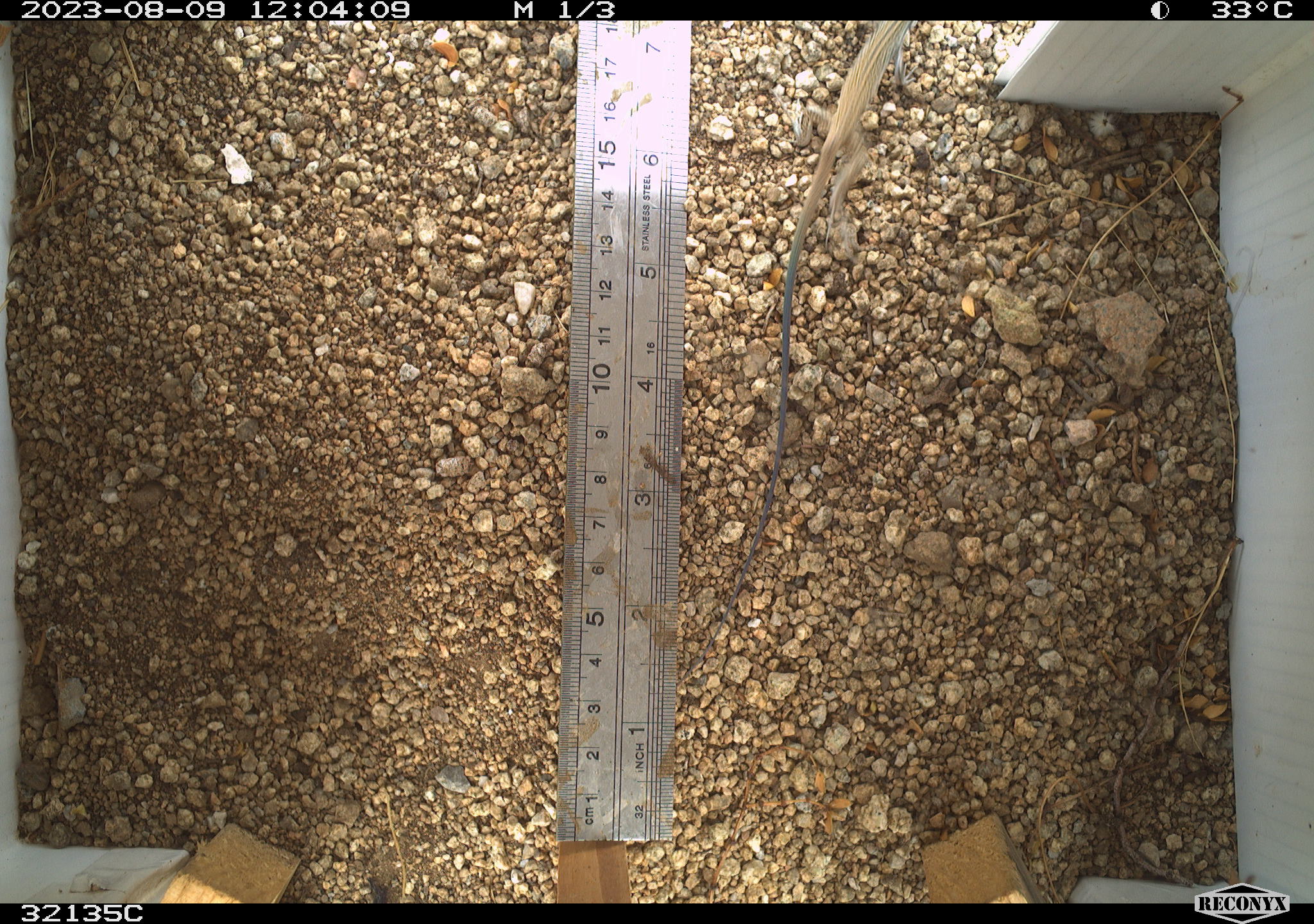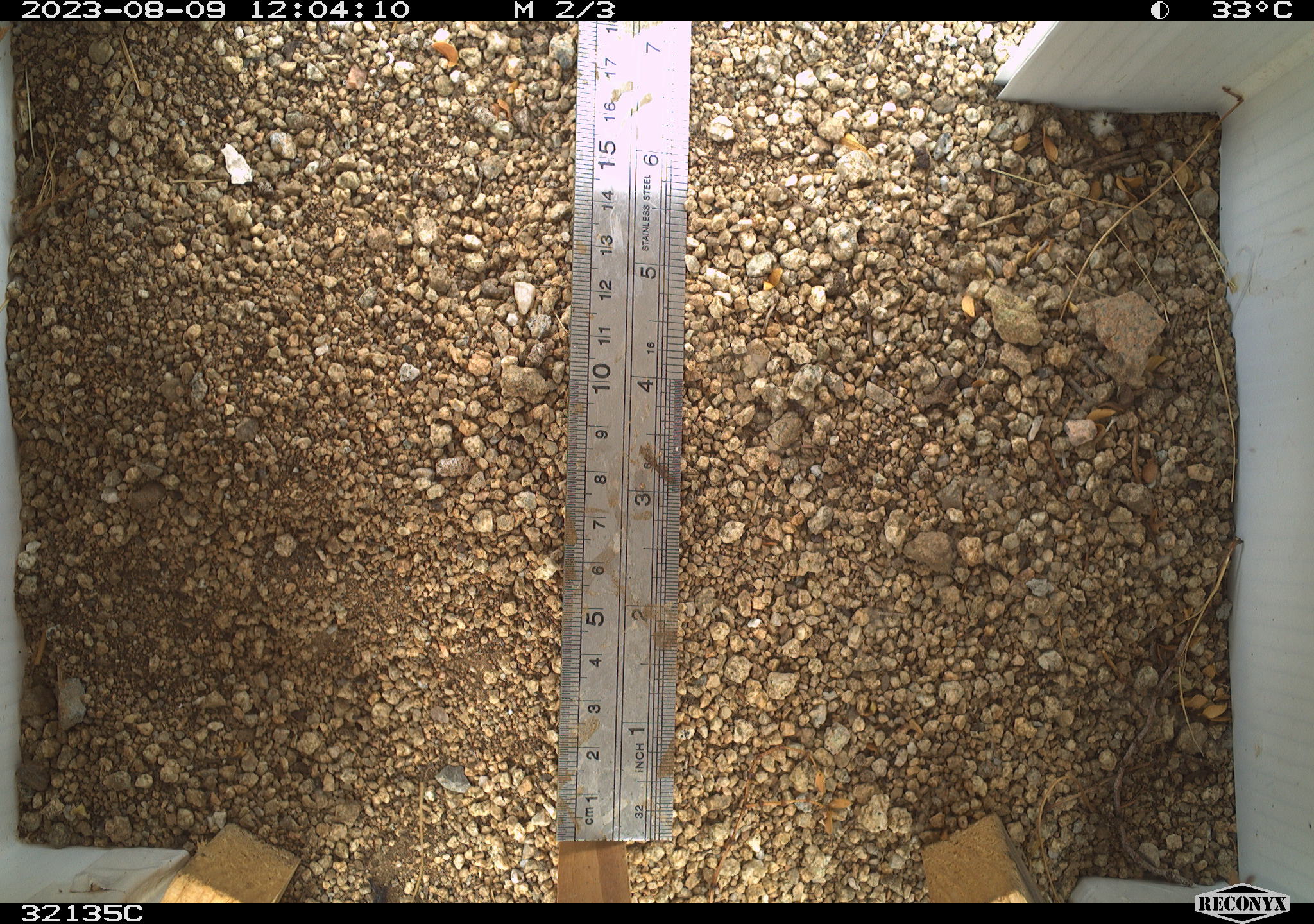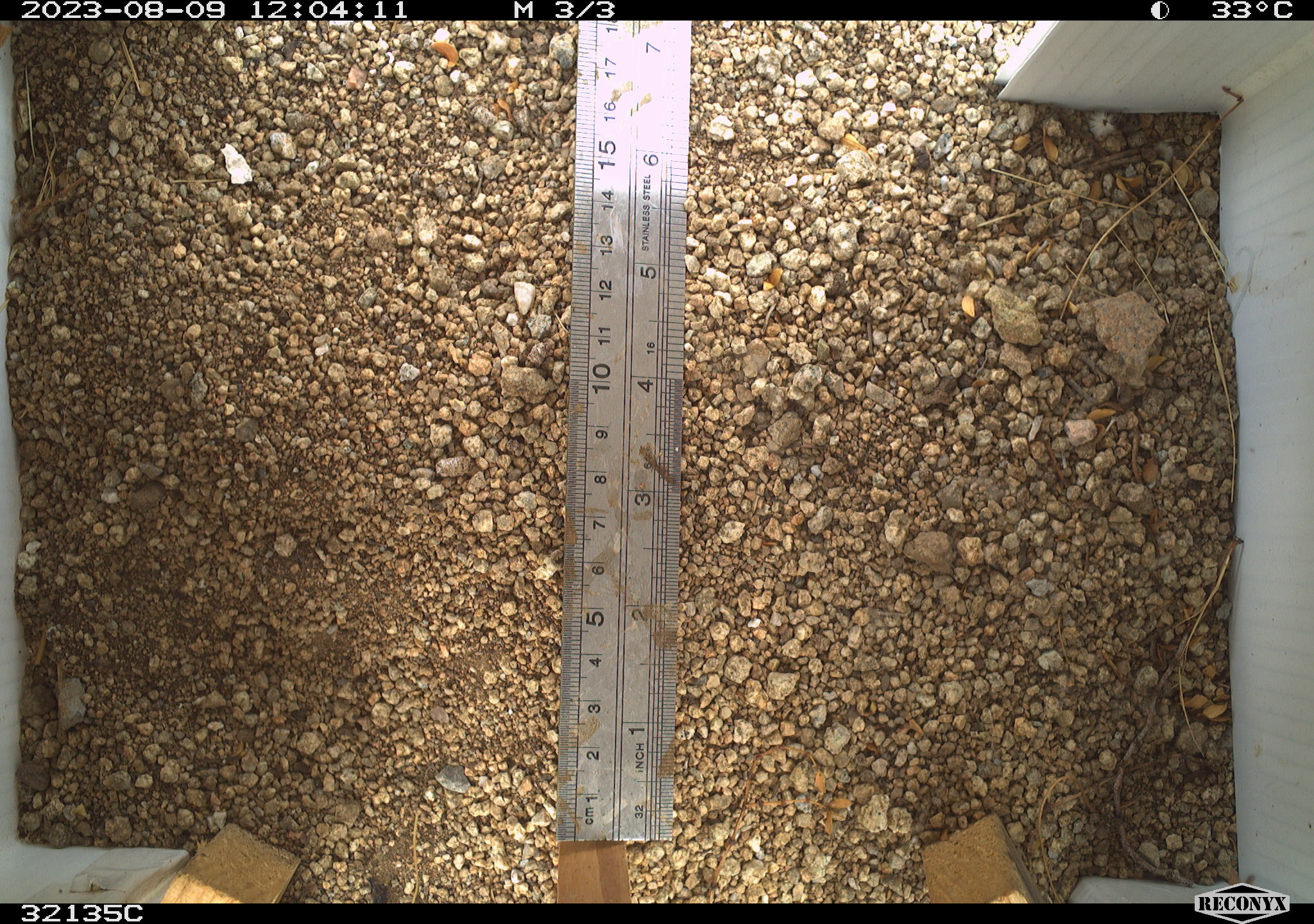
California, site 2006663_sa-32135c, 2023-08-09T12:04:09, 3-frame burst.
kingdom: Animalia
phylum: Chordata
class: Reptilia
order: Squamata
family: Teiidae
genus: Aspidoscelis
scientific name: Aspidoscelis tigris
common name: western whiptail